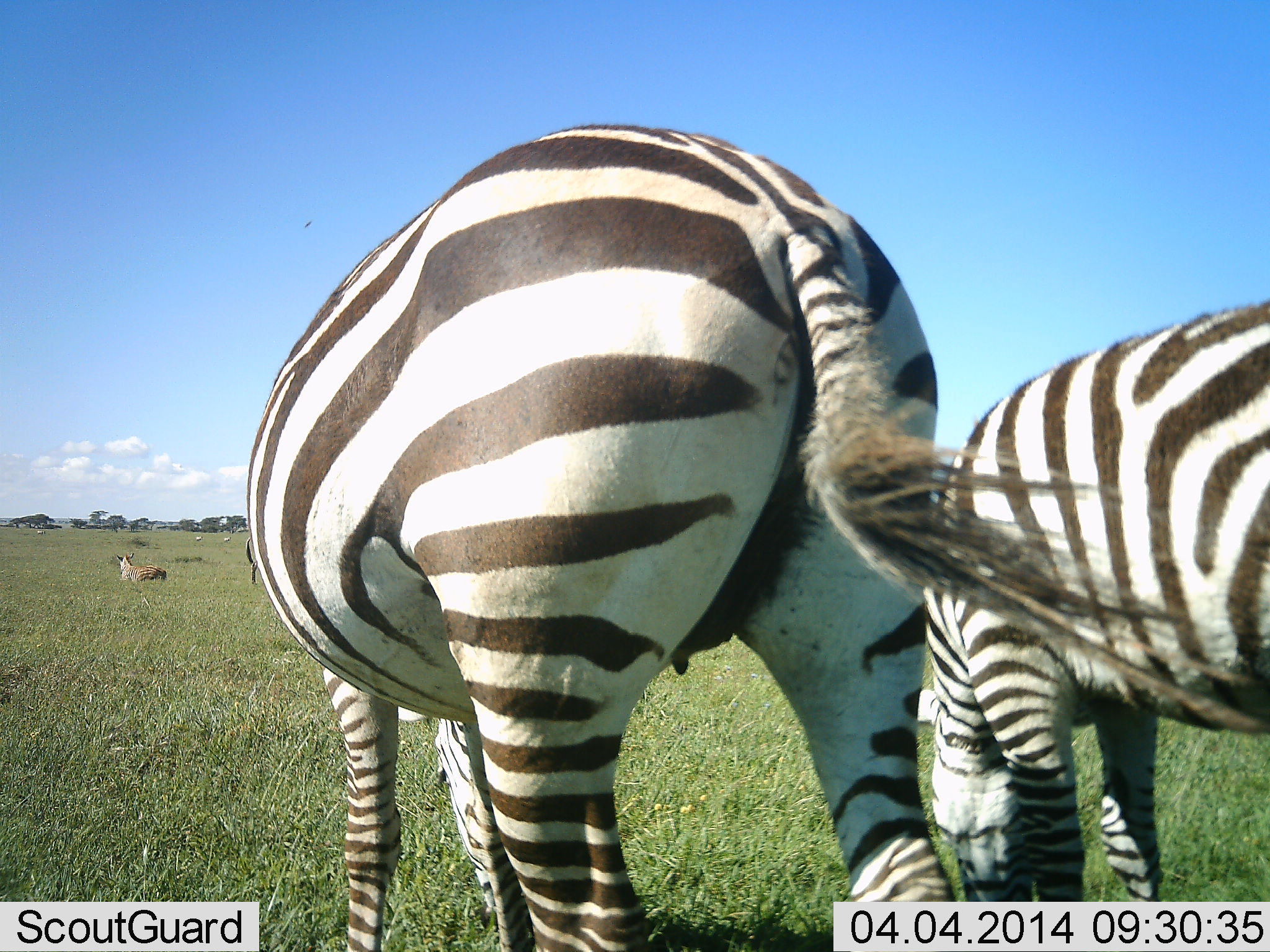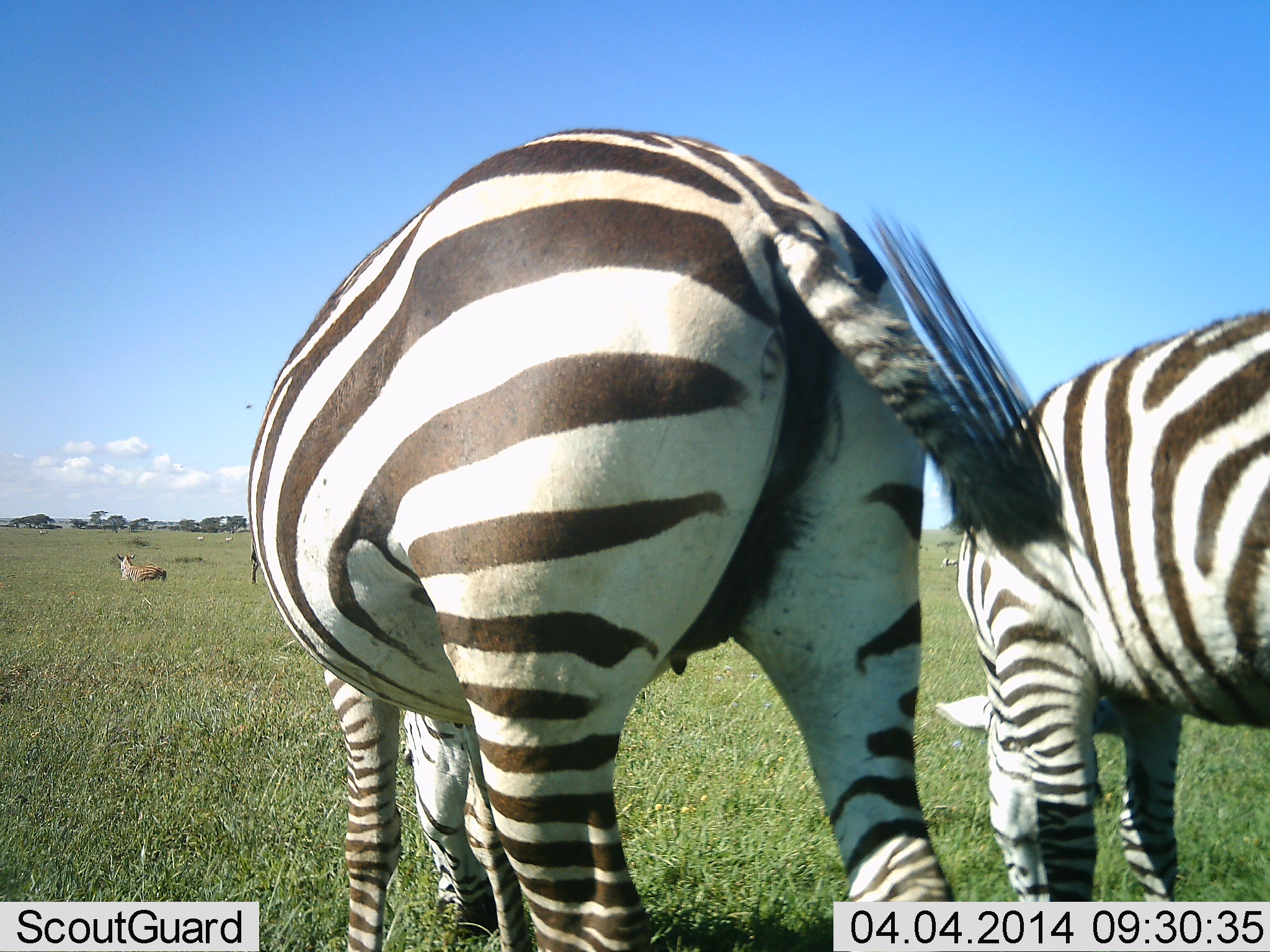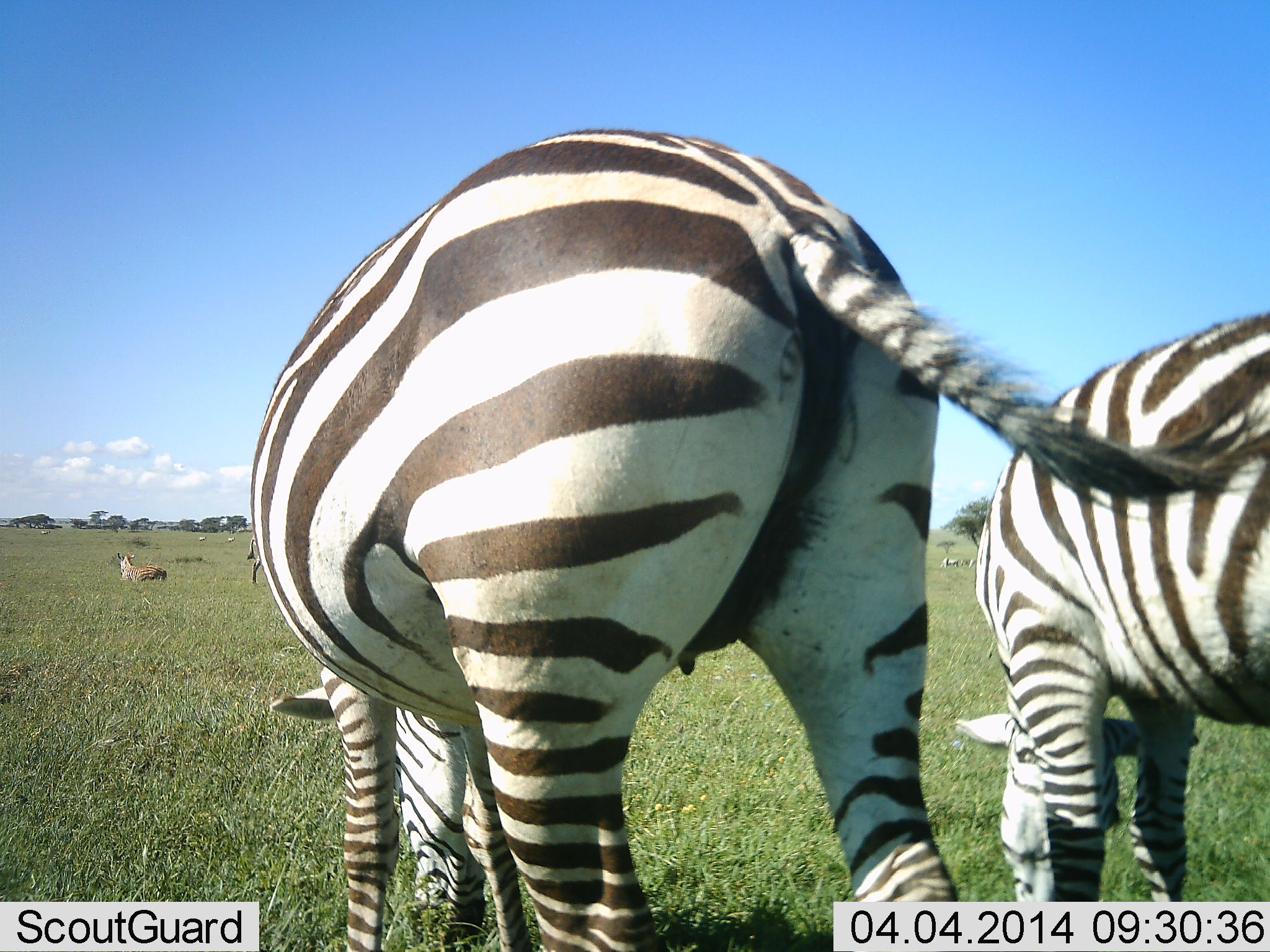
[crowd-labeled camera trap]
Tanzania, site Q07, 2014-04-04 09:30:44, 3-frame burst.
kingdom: Animalia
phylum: Chordata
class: Mammalia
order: Perissodactyla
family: Equidae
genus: Equus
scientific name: Equus quagga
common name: plains zebra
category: zebra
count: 2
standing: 20%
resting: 7%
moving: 7%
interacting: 0%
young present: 0%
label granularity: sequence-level